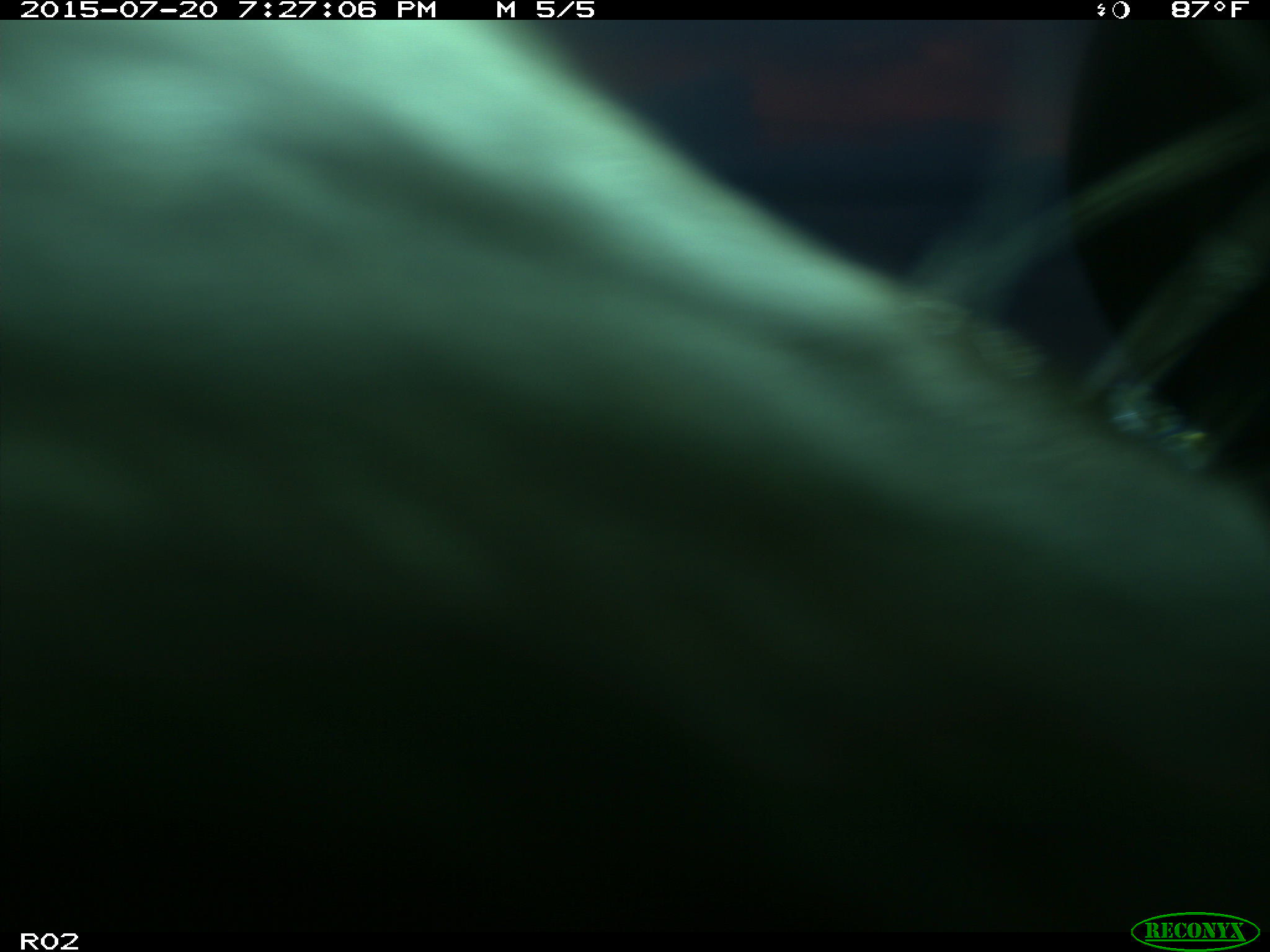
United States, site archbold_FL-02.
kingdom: Animalia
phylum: Chordata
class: Mammalia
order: Artiodactyla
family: Bovidae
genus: Bos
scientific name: Bos taurus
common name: domestic cow